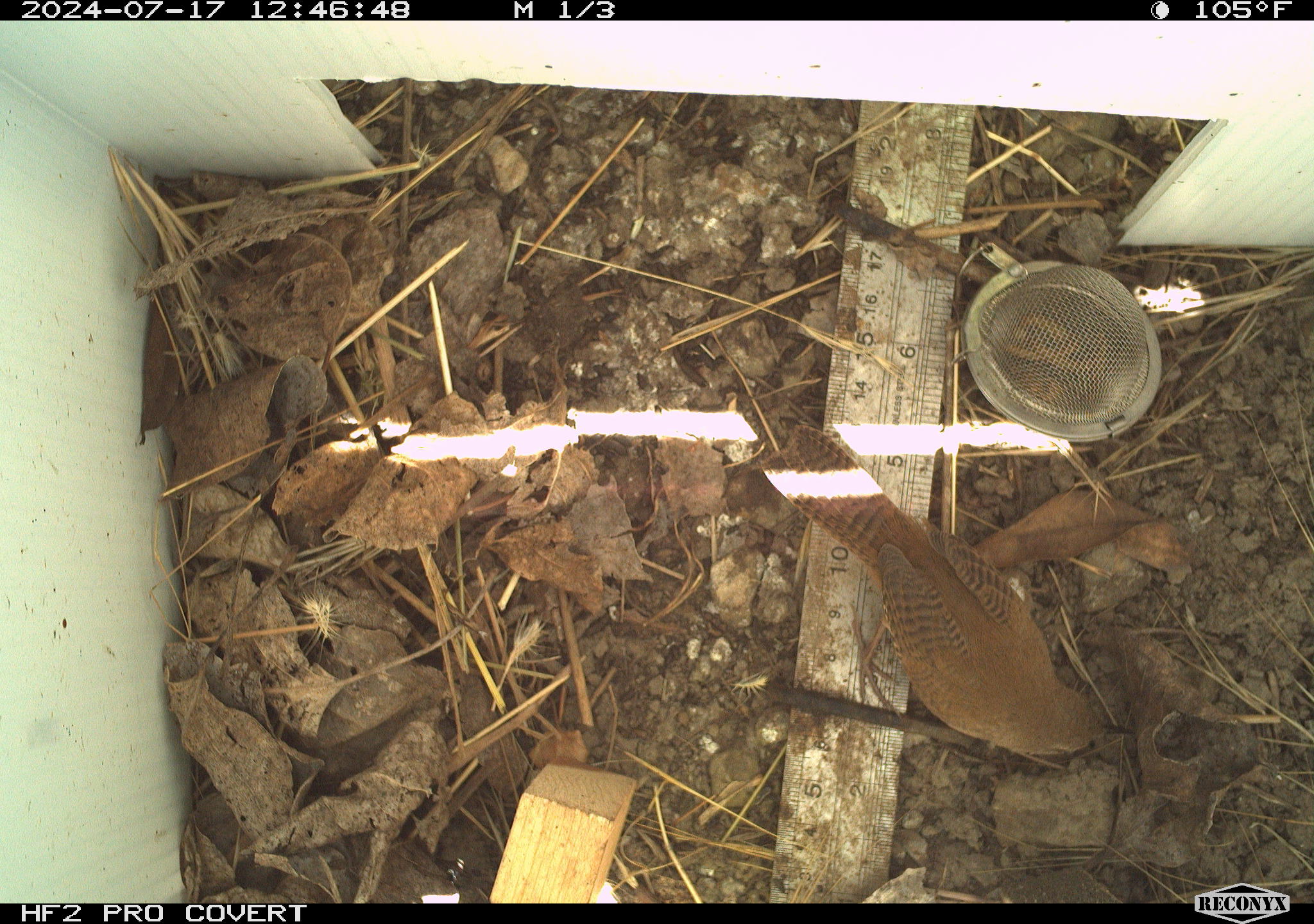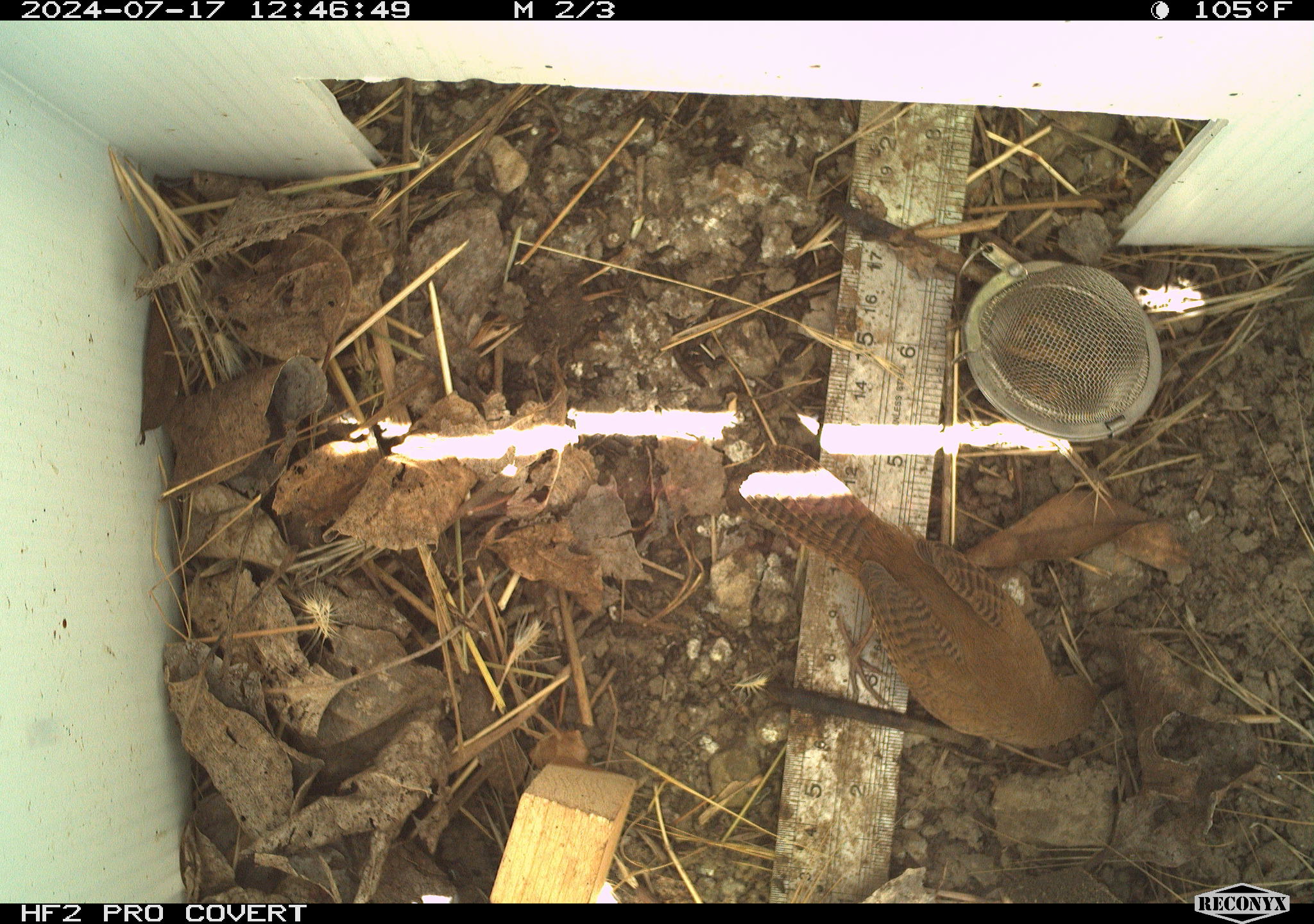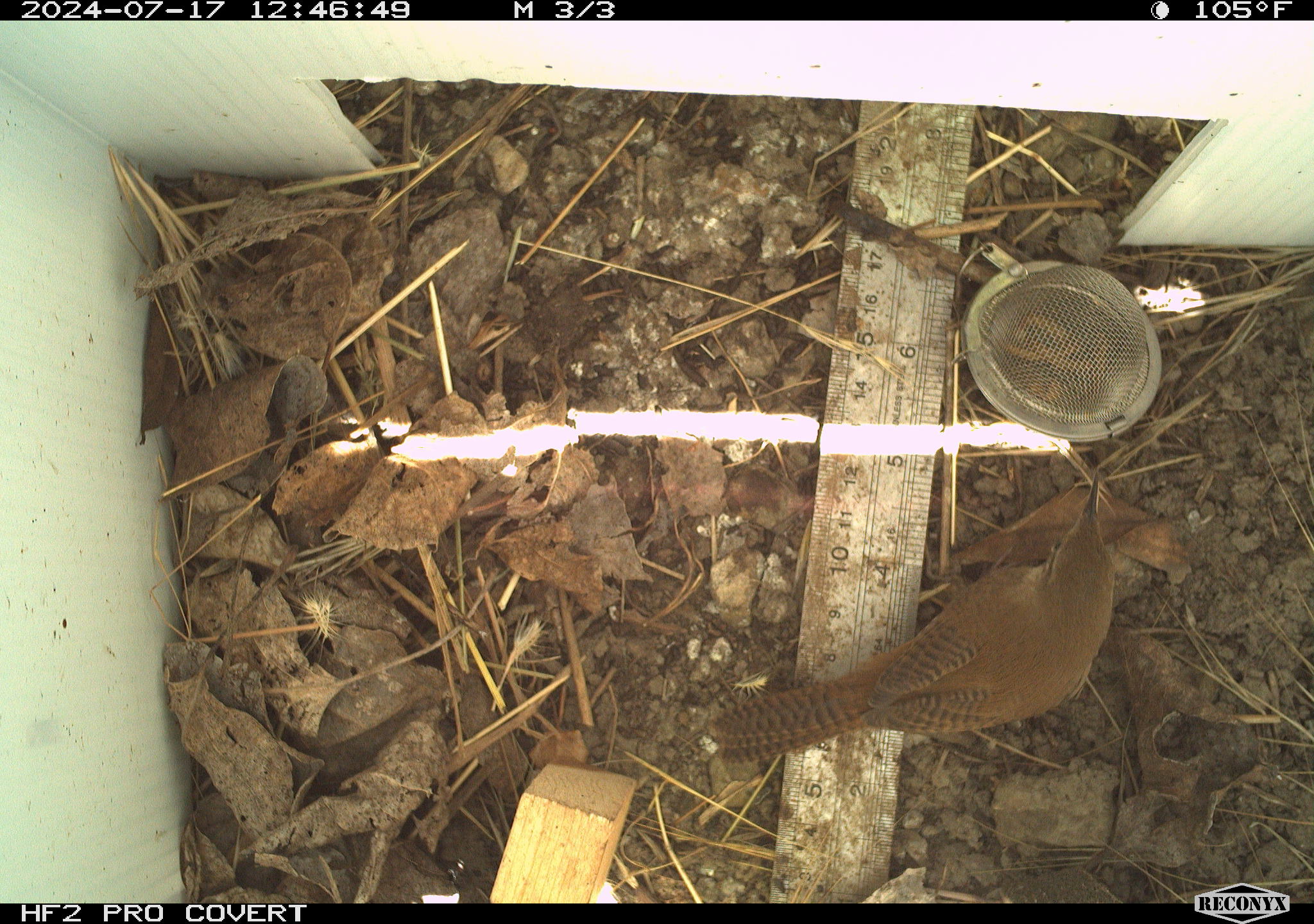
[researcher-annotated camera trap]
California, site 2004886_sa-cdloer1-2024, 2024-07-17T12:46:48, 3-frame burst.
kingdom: Animalia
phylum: Chordata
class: Aves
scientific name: Aves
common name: bird